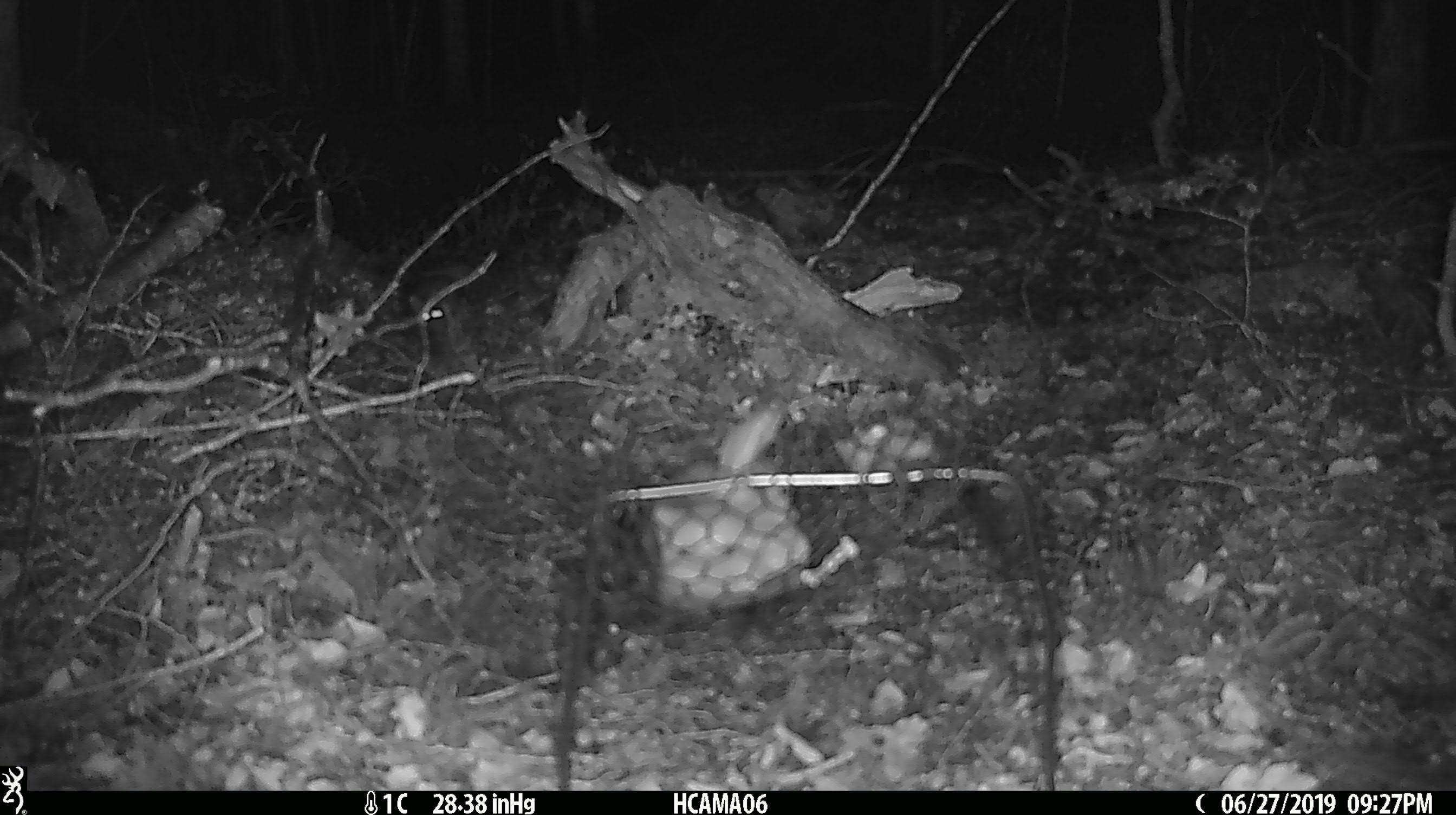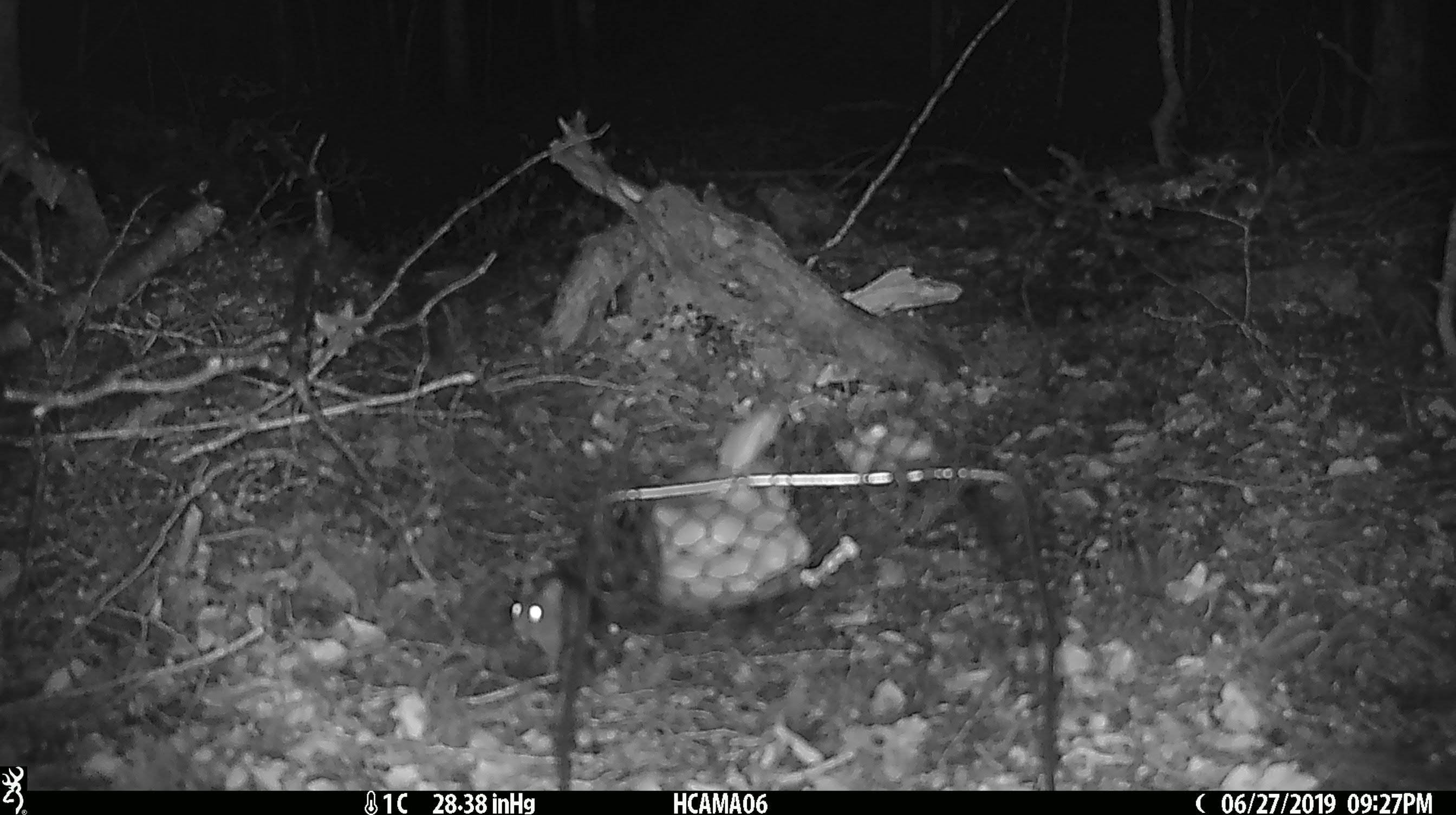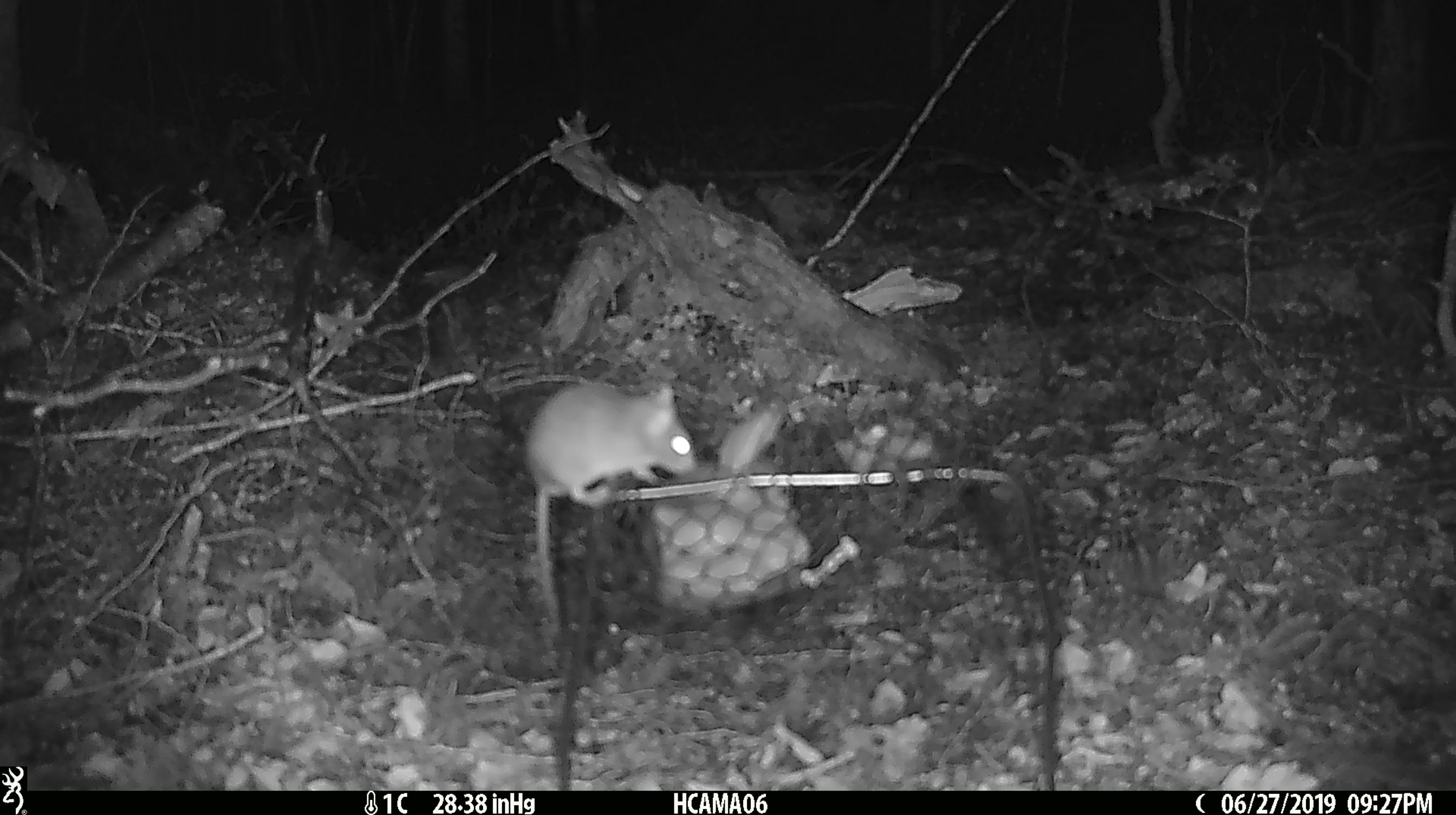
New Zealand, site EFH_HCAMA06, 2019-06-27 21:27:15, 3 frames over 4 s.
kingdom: Animalia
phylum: Chordata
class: Mammalia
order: Rodentia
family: Muridae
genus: Mus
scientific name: Mus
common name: mouse